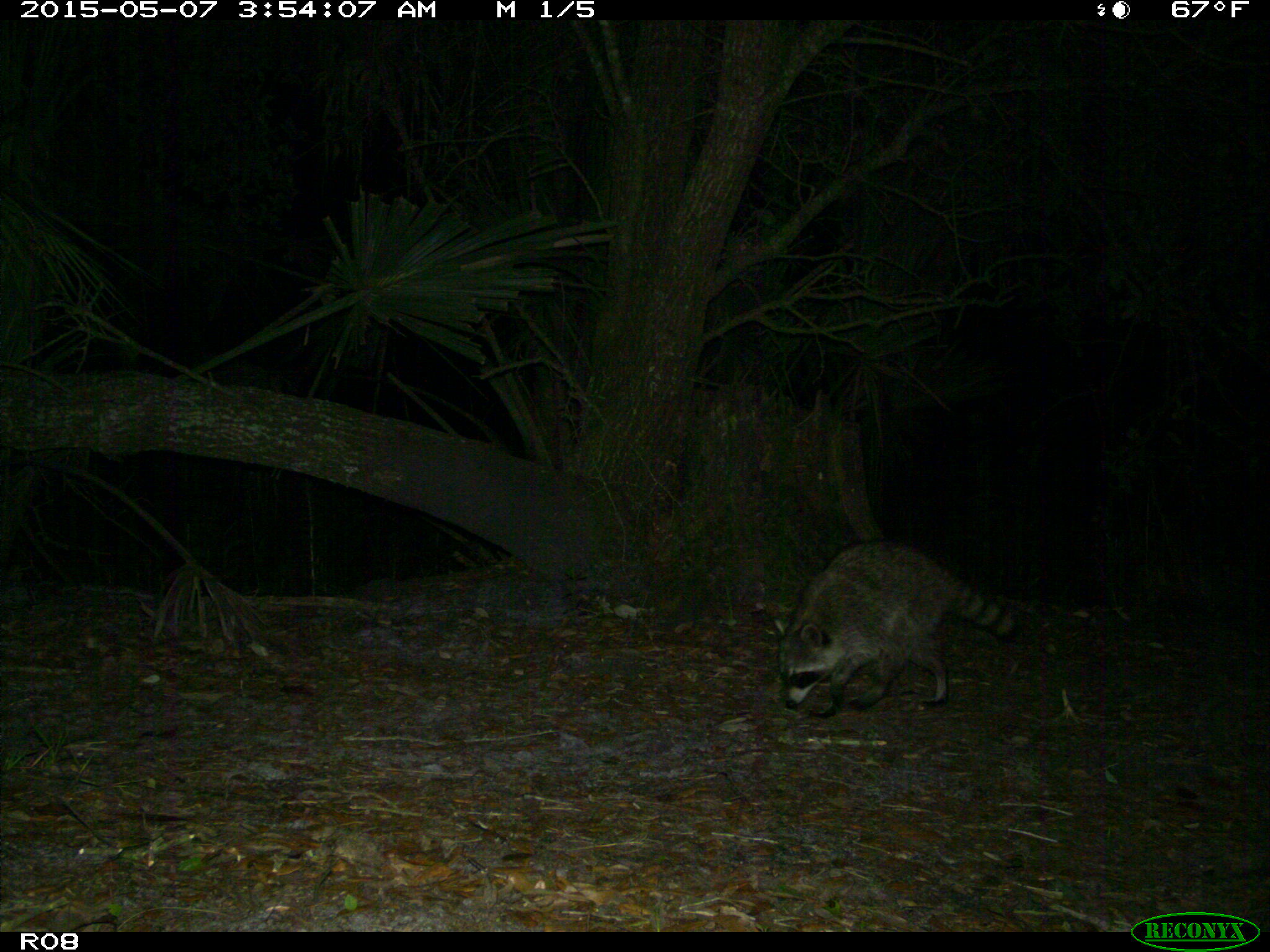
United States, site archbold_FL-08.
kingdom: Animalia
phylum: Chordata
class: Mammalia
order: Carnivora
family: Procyonidae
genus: Procyon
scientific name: Procyon lotor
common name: common raccoon